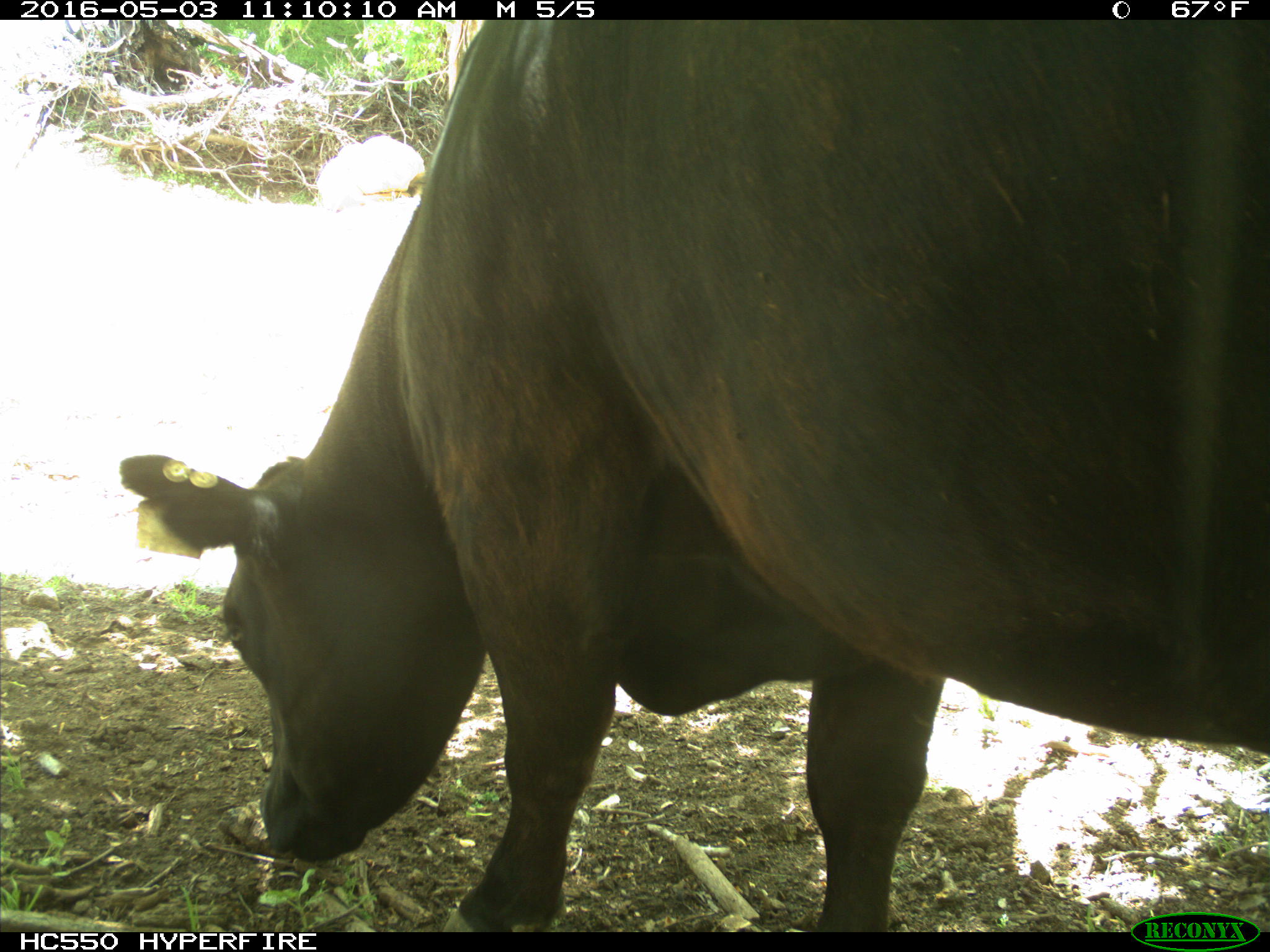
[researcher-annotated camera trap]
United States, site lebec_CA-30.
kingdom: Animalia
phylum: Chordata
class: Mammalia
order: Artiodactyla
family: Bovidae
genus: Bos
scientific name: Bos taurus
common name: domestic cow